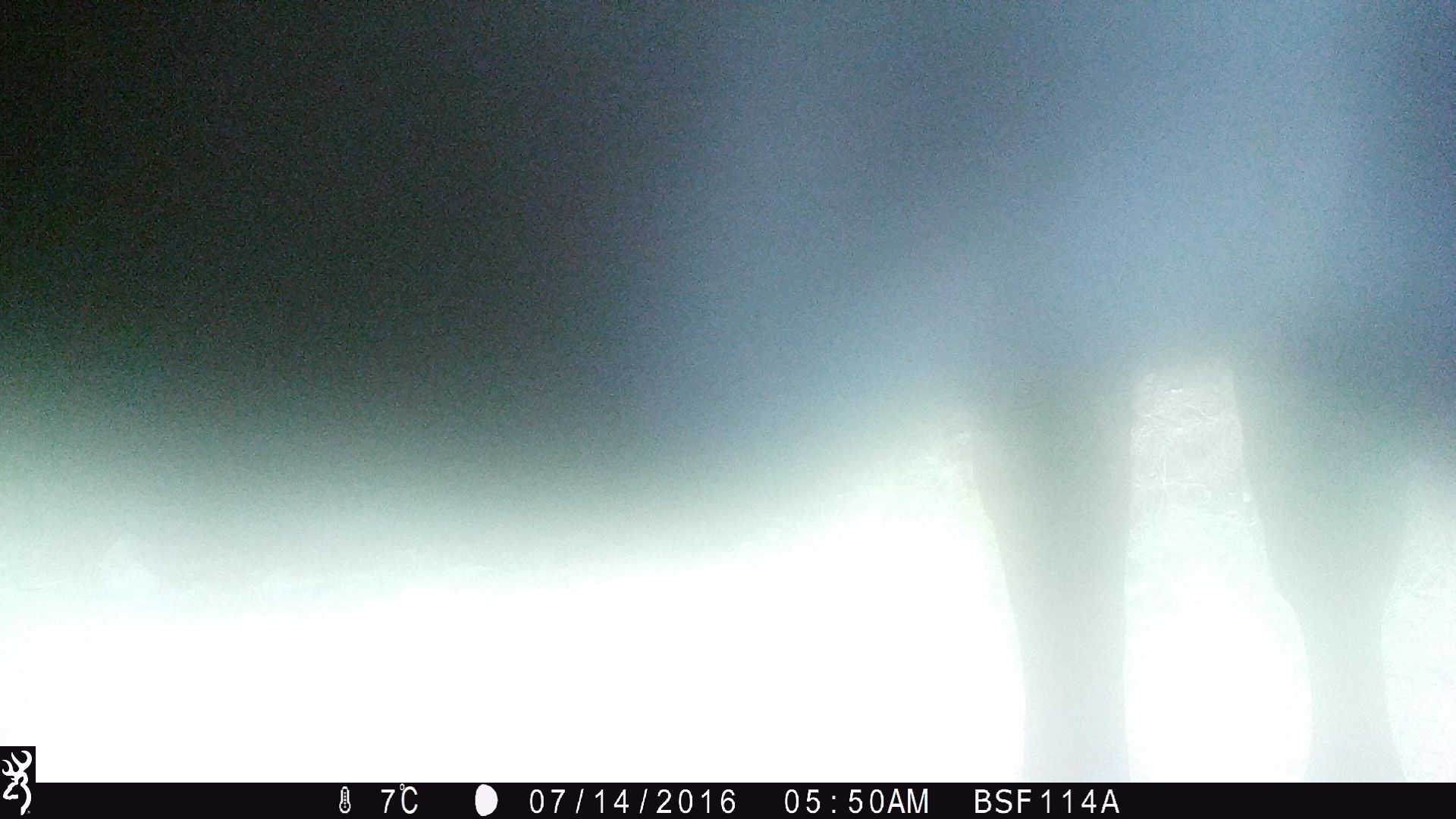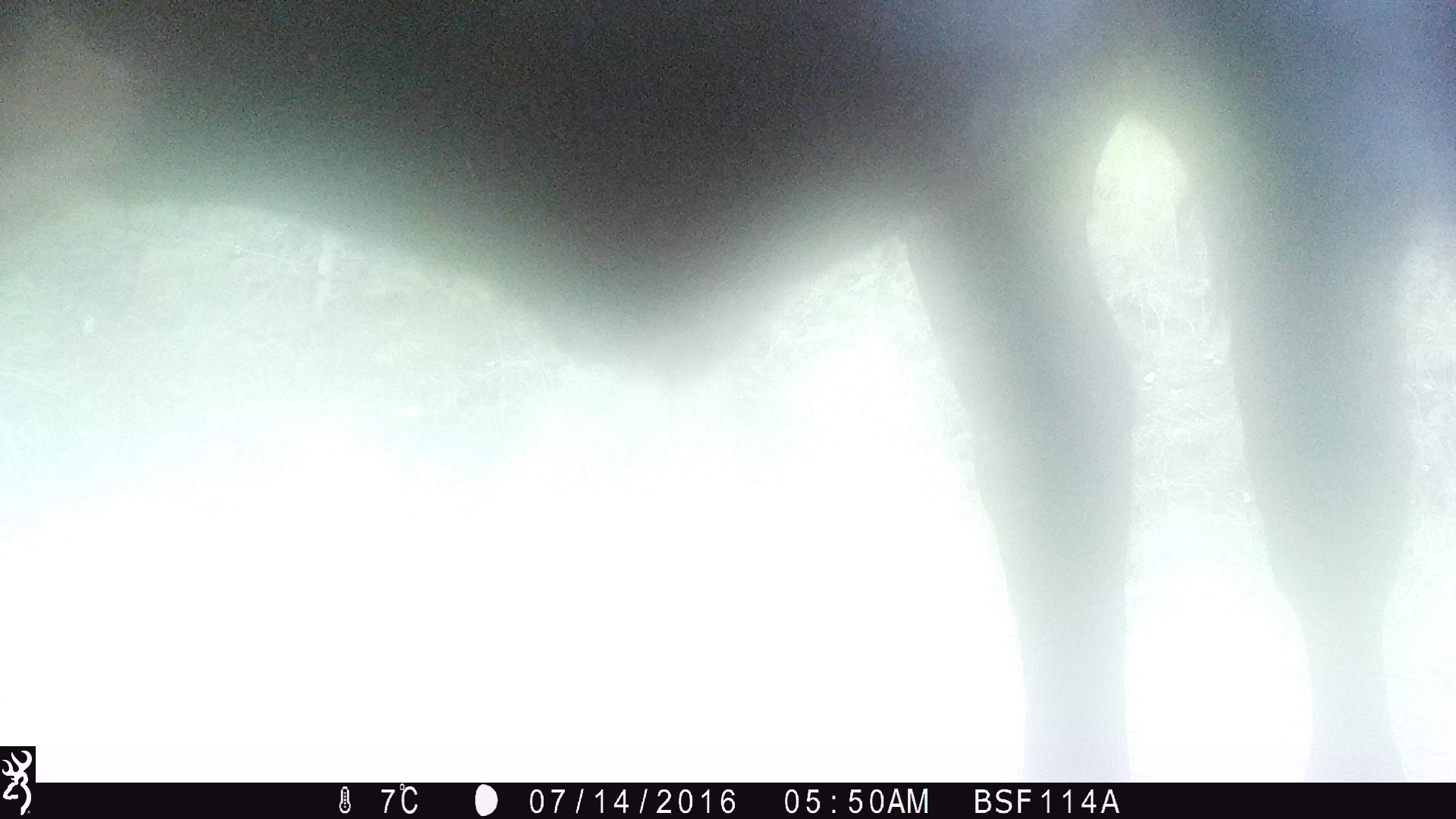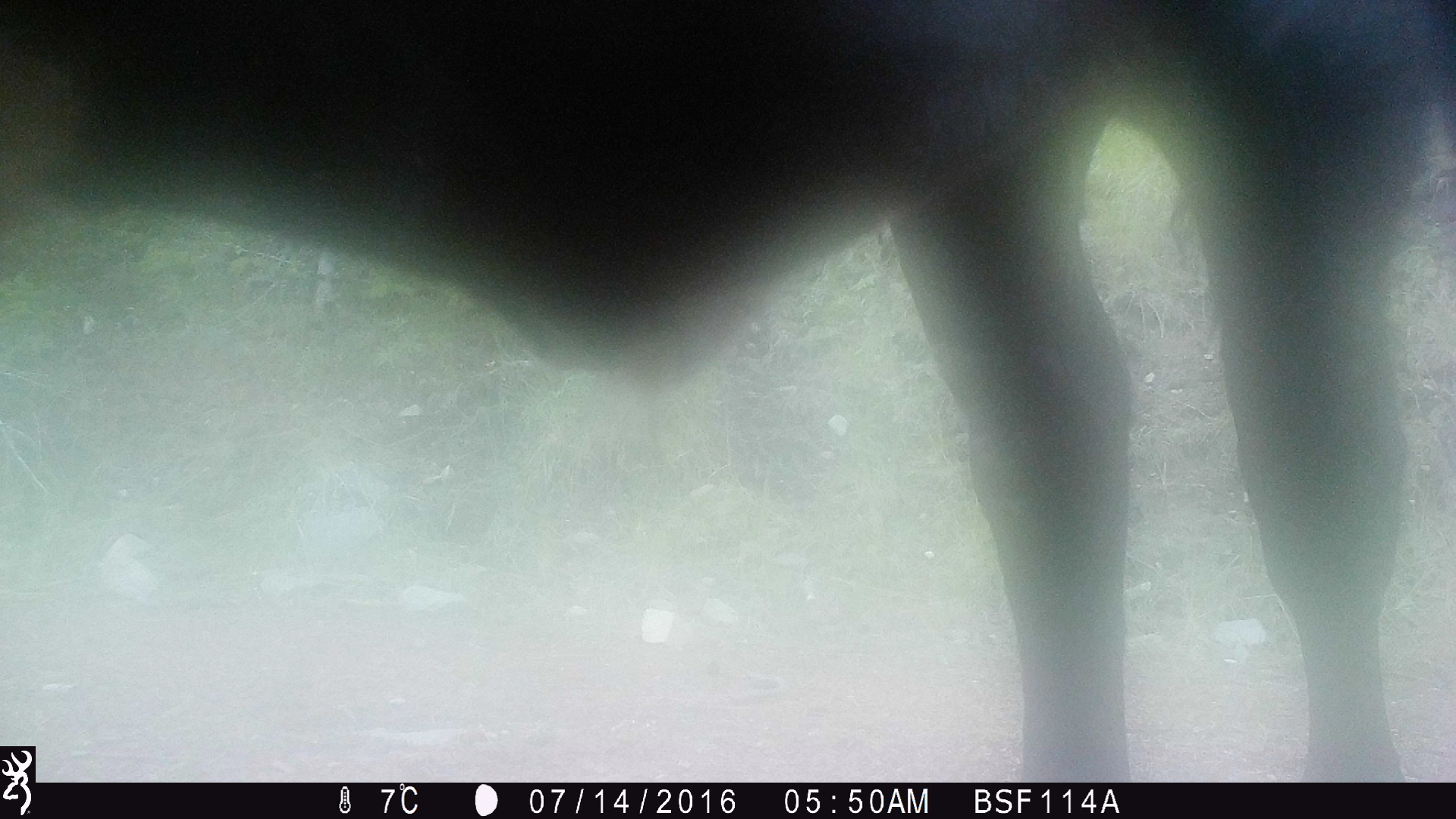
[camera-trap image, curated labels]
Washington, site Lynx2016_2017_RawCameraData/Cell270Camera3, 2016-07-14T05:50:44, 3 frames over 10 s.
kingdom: Animalia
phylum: Chordata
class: Mammalia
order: Artiodactyla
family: Bovidae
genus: Bos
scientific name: Bos taurus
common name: domestic cattle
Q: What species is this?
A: Domestic cattle (Bos taurus).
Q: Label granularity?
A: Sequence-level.